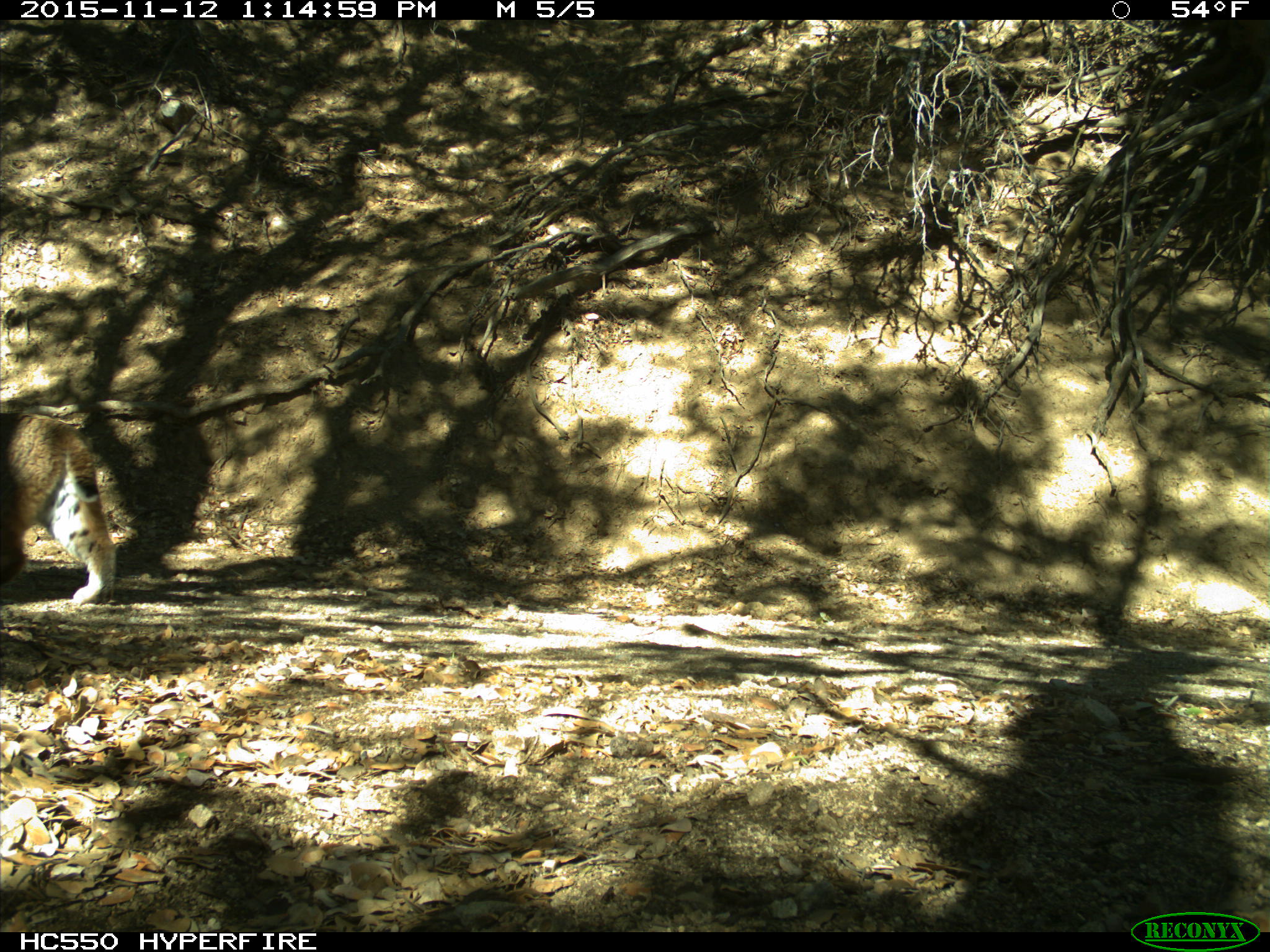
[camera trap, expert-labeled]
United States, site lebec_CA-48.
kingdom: Animalia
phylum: Chordata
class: Mammalia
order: Carnivora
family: Felidae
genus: Lynx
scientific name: Lynx rufus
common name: bobcat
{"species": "Lynx rufus (bobcat)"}